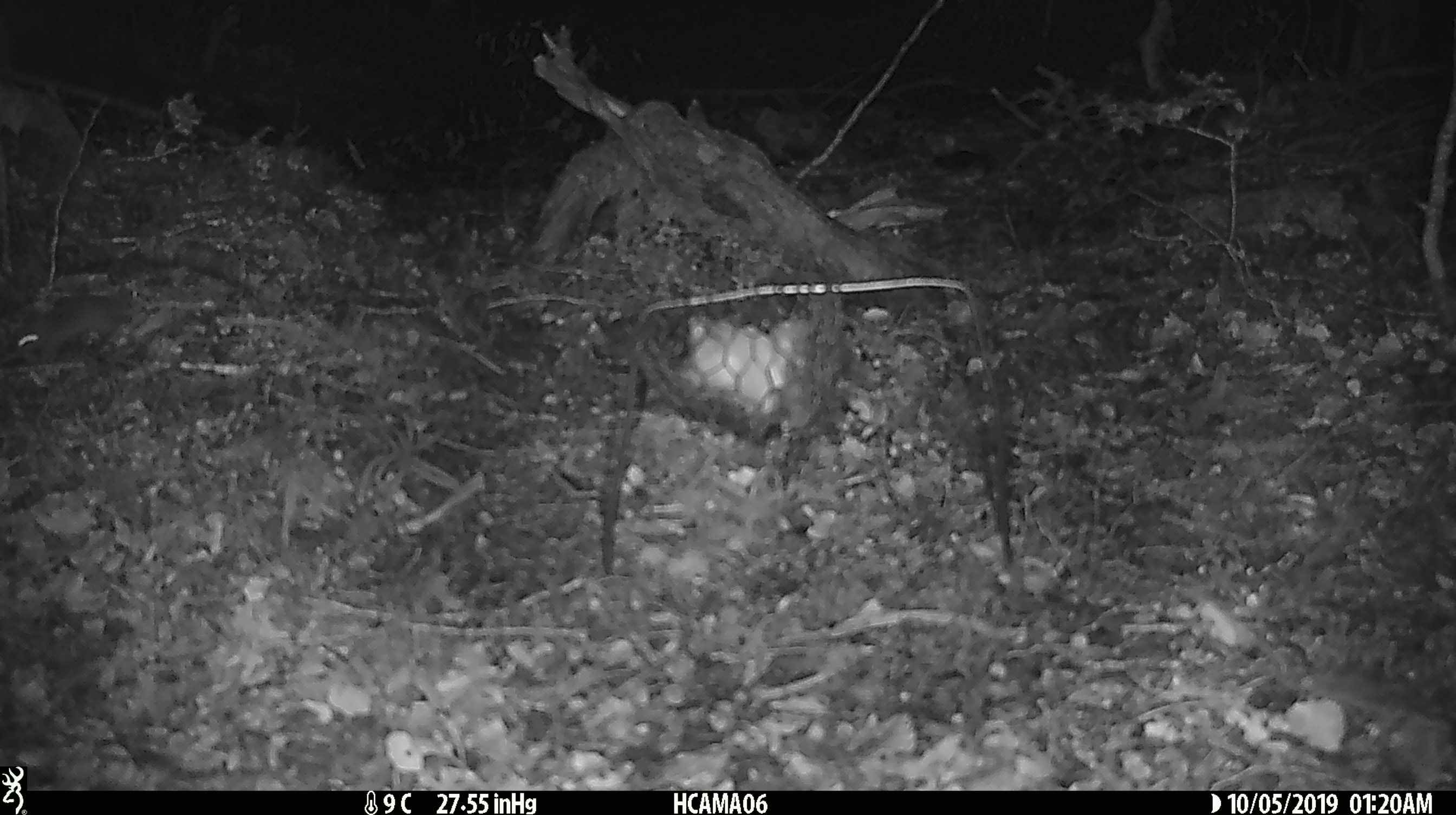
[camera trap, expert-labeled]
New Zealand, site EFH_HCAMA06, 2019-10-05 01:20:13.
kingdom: Animalia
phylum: Chordata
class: Mammalia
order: Rodentia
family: Muridae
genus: Mus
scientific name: Mus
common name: mouse